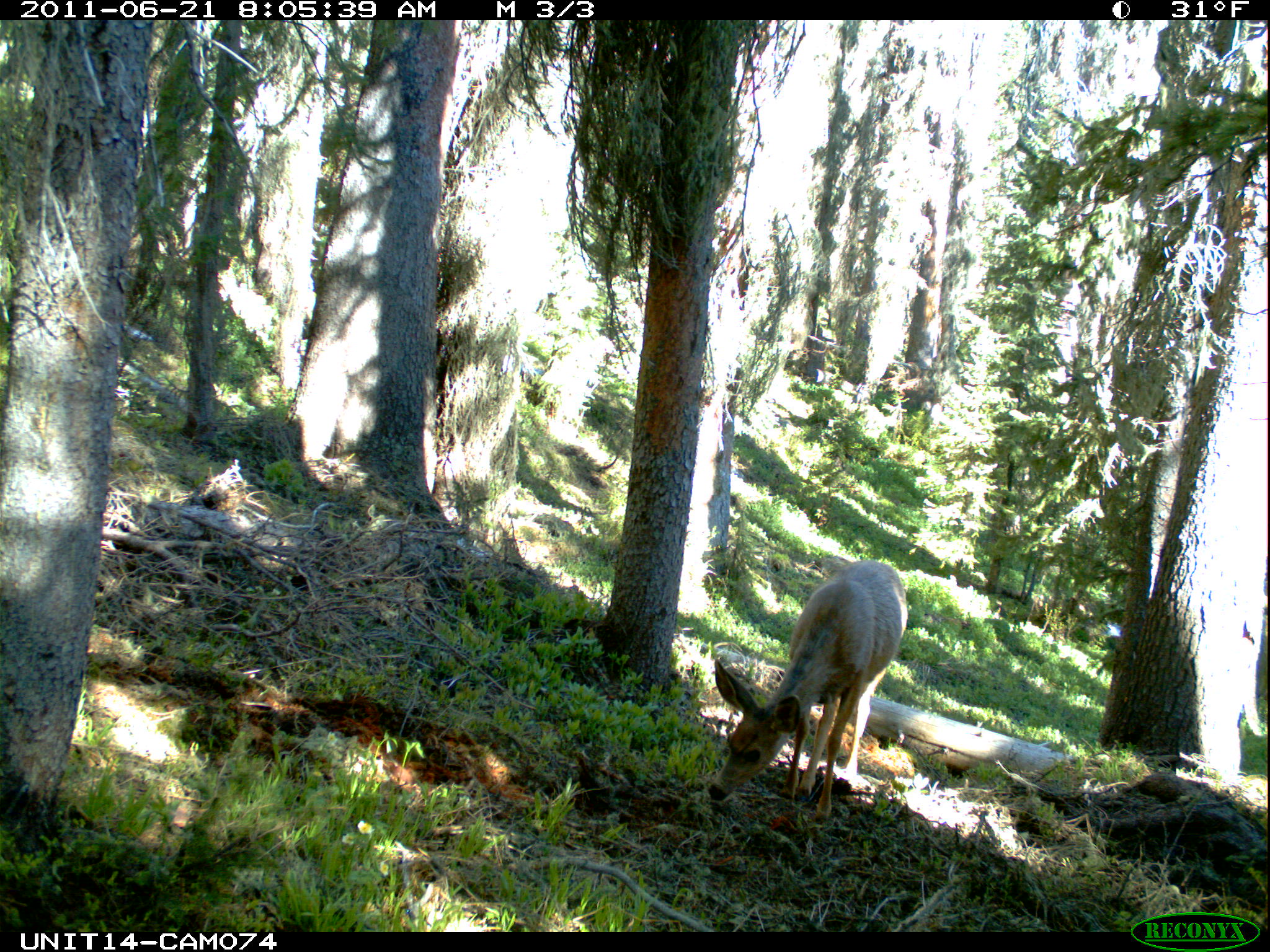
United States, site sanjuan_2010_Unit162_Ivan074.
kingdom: Animalia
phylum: Chordata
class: Mammalia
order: Artiodactyla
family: Cervidae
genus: Odocoileus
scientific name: Odocoileus hemionus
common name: mule deer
Odocoileus hemionus (mule deer).